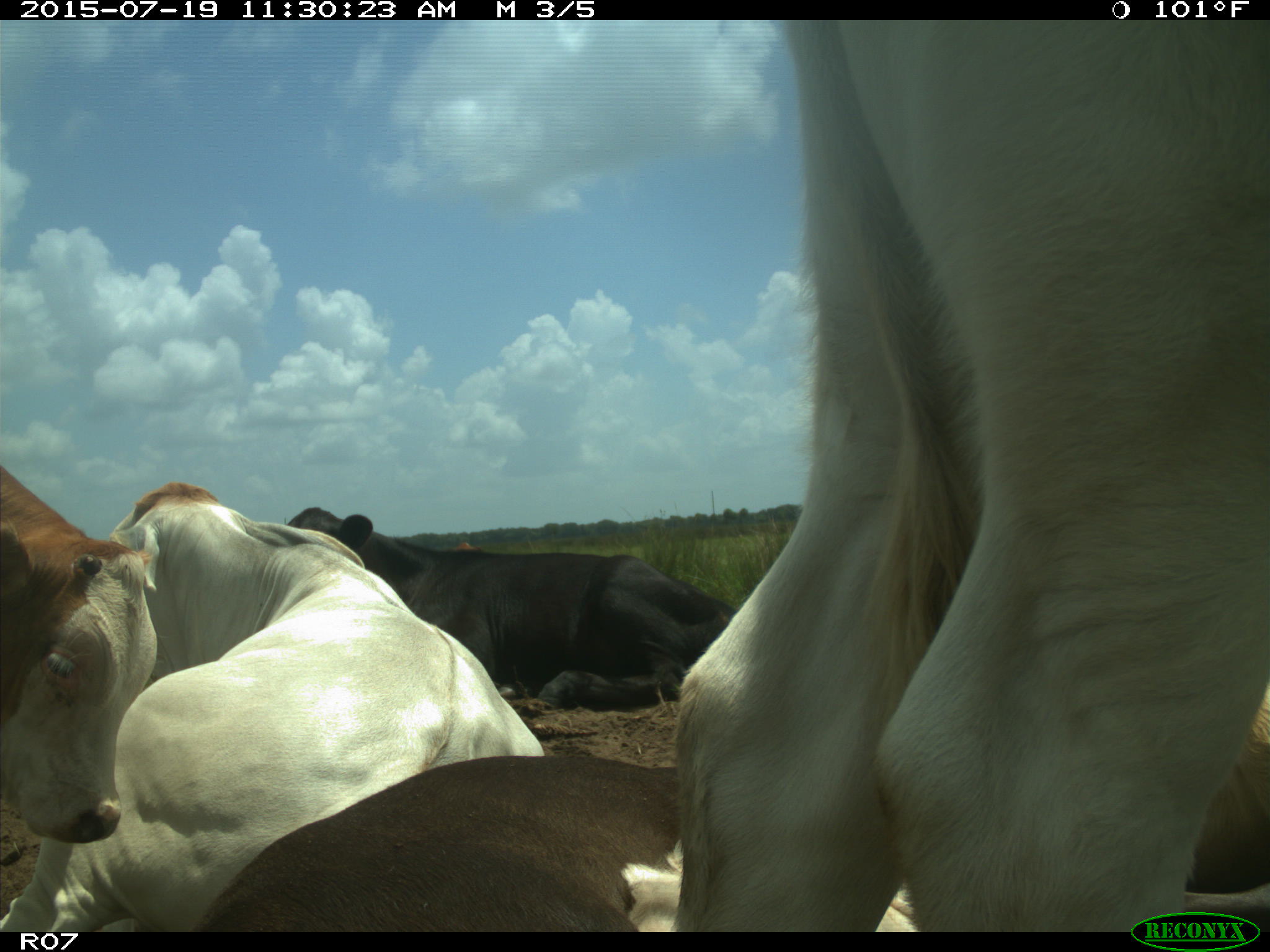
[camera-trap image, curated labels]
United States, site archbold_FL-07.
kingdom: Animalia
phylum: Chordata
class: Mammalia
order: Artiodactyla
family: Bovidae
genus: Bos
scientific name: Bos taurus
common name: domestic cow